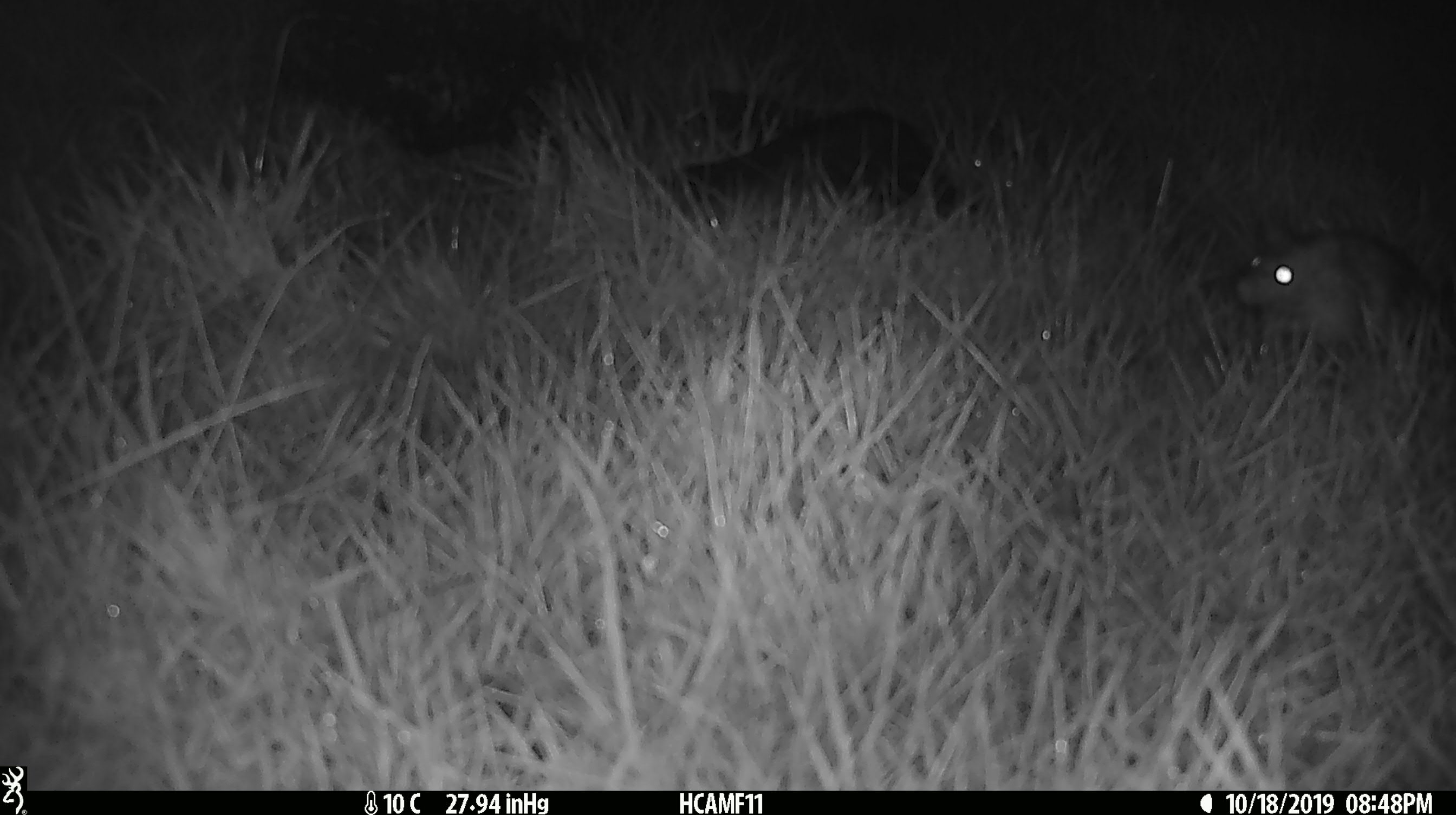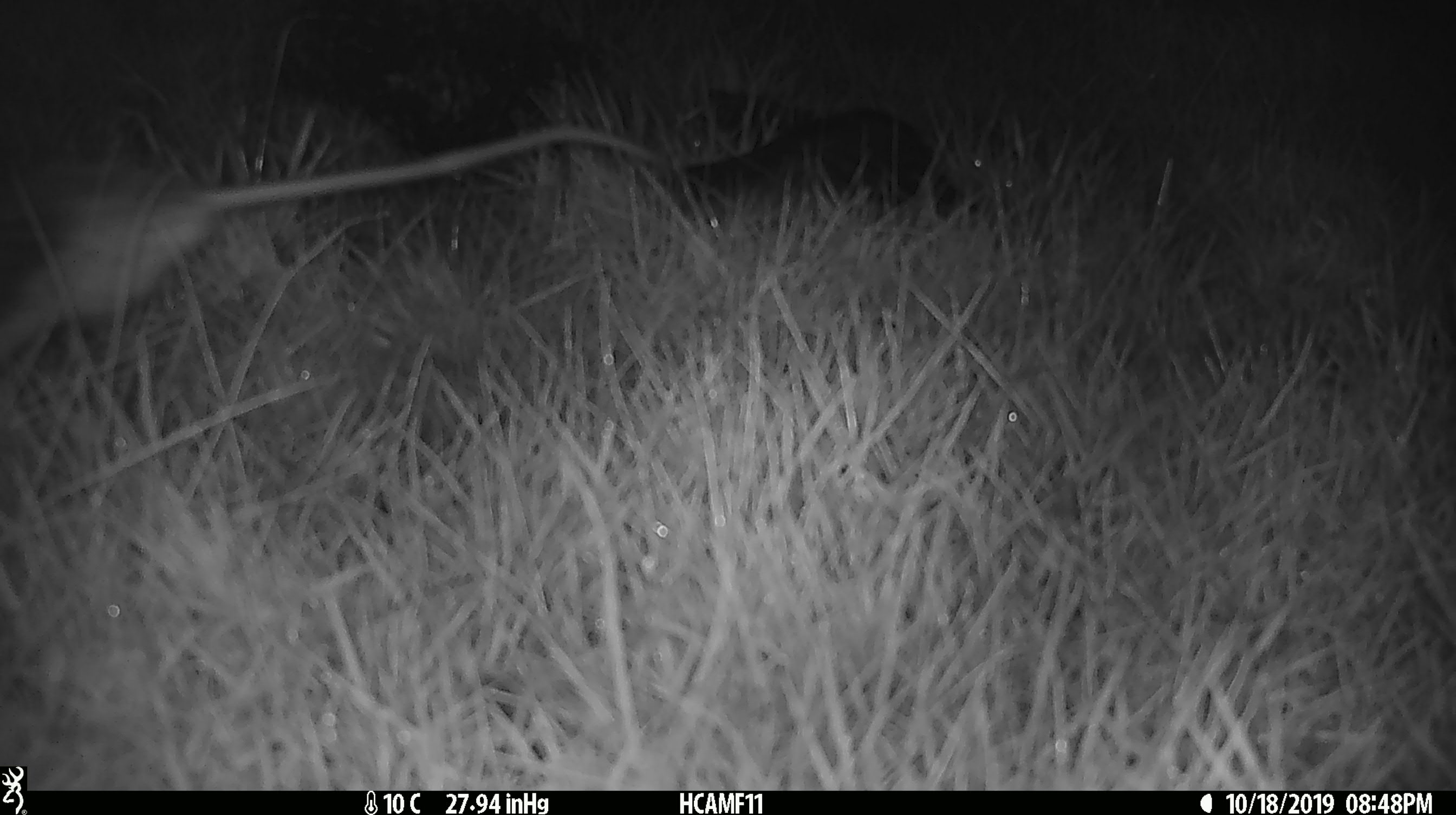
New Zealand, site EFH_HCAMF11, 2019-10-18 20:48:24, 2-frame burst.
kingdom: Animalia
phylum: Chordata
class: Mammalia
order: Rodentia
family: Muridae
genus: Rattus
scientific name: Rattus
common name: rat